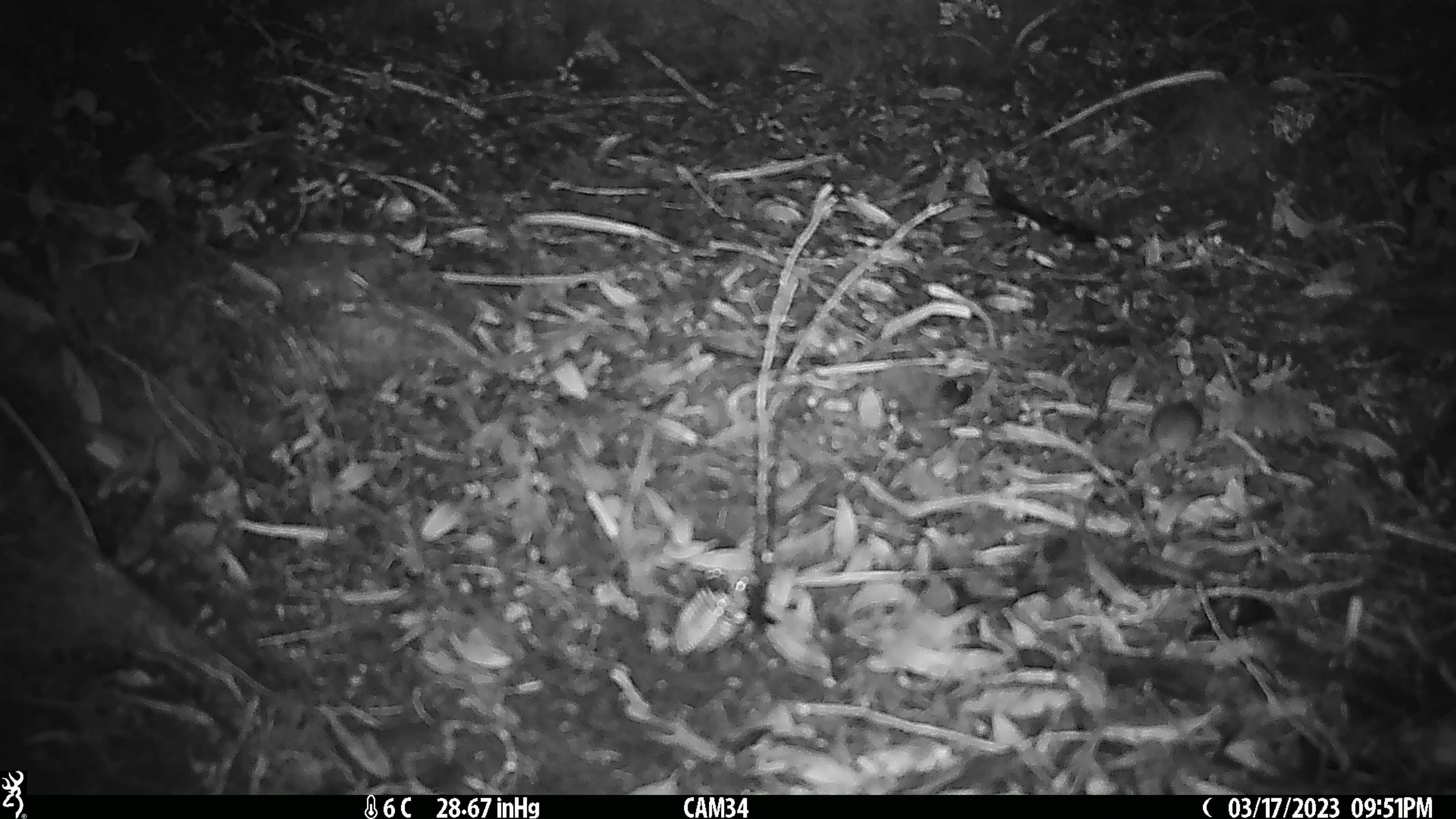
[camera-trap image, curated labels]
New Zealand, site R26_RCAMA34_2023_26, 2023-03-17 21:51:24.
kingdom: Animalia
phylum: Chordata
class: Mammalia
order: Rodentia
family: Muridae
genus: Mus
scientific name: Mus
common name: mouse